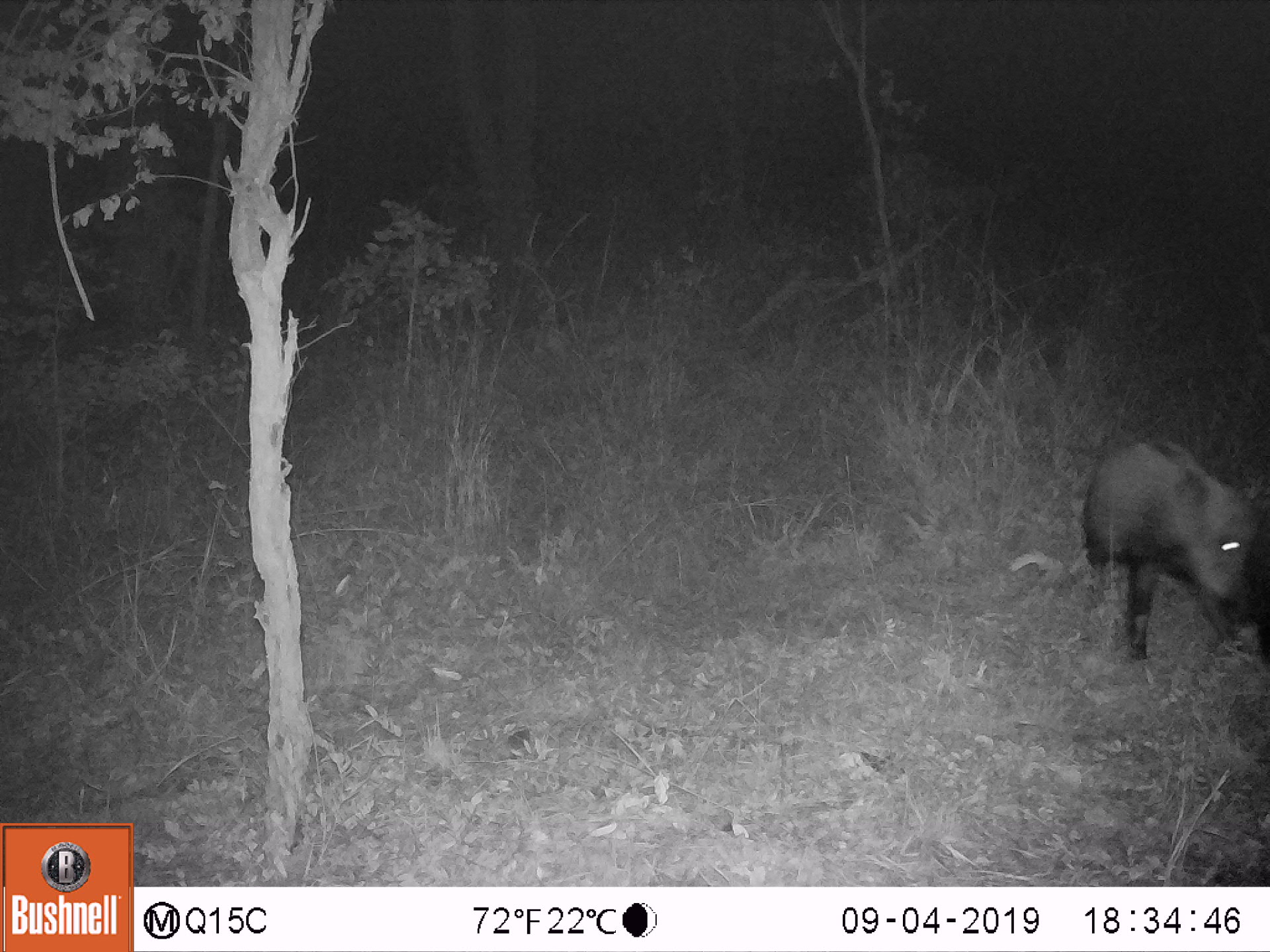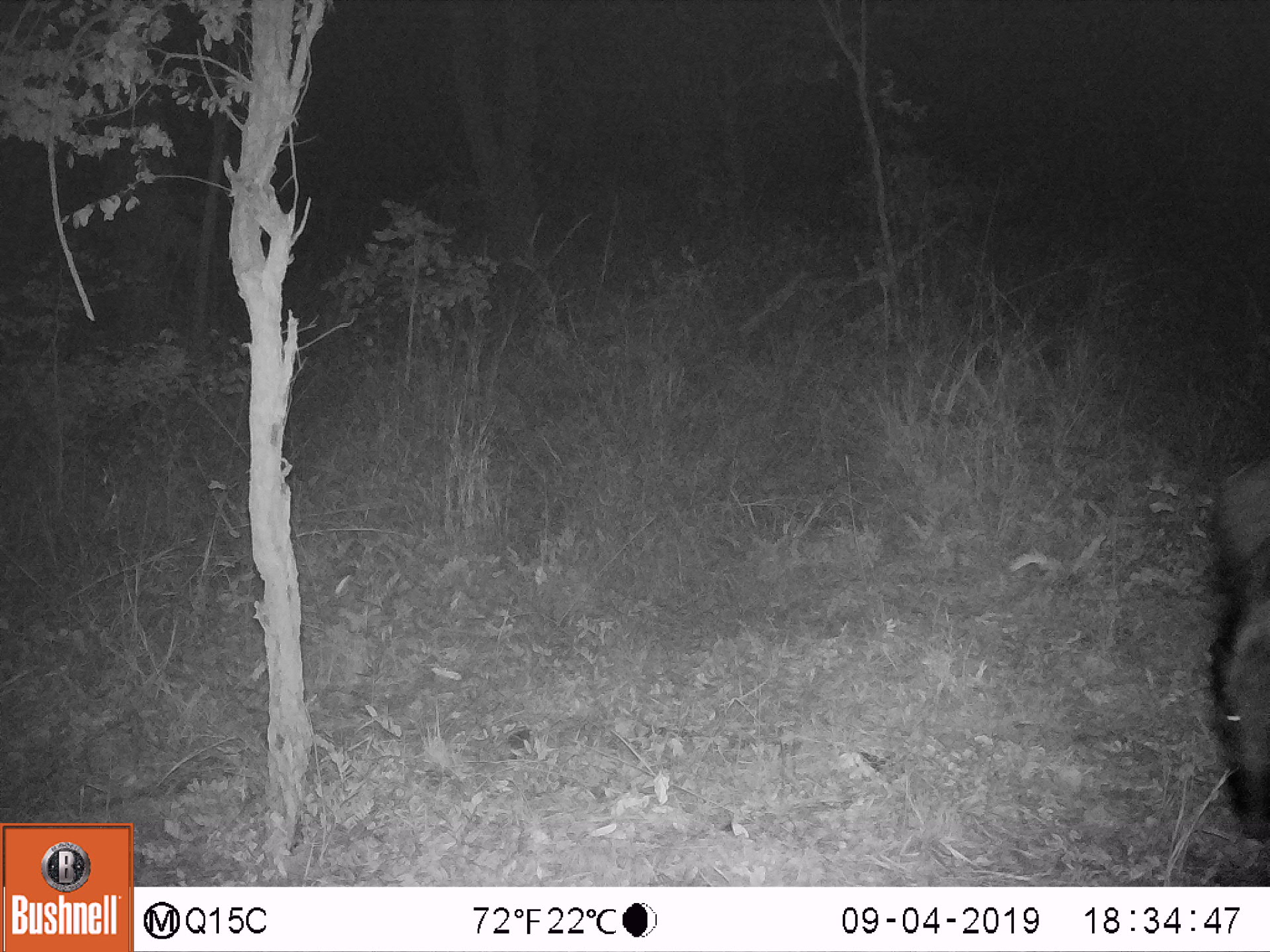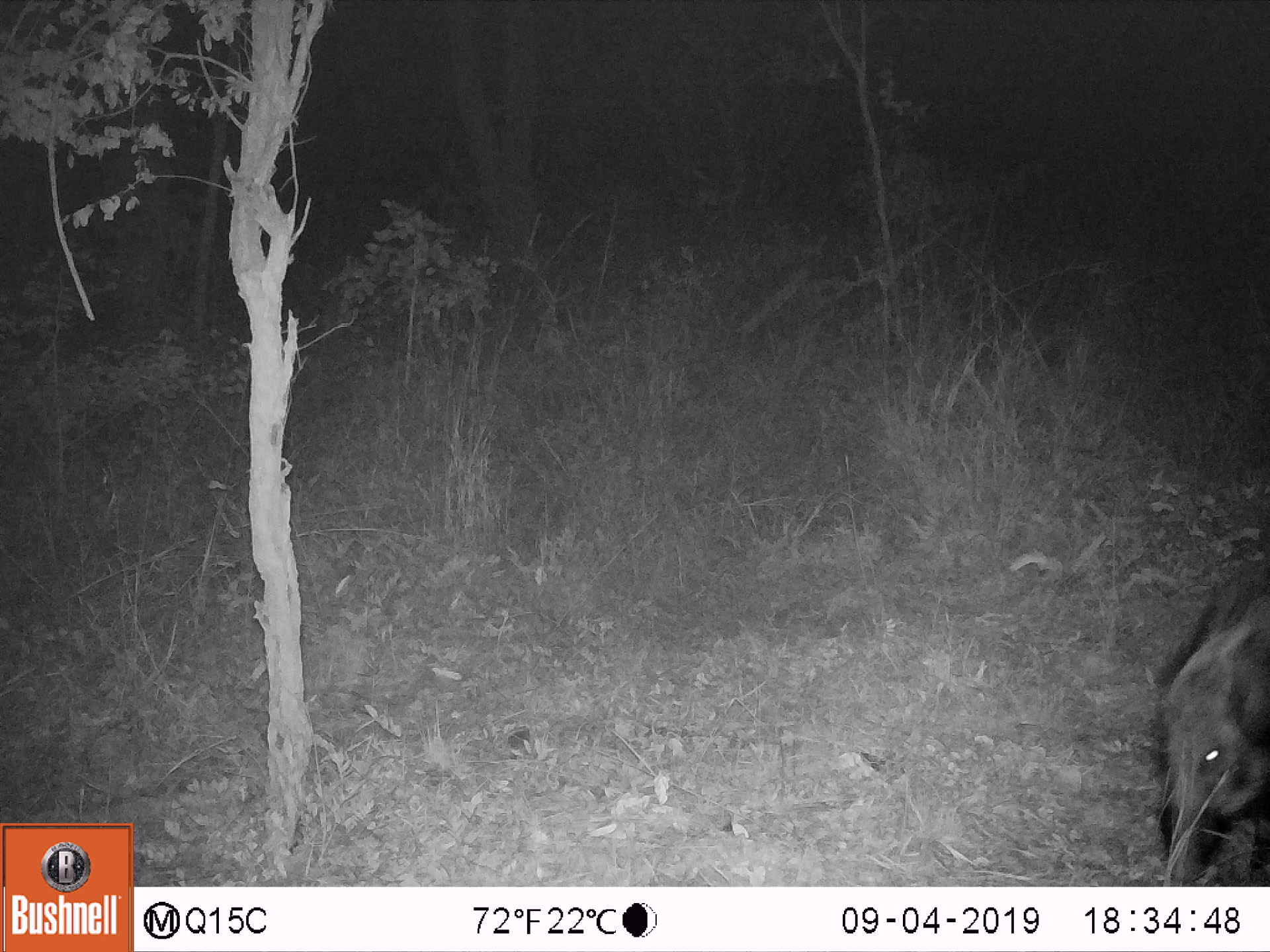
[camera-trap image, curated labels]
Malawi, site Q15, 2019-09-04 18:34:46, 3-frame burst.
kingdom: Animalia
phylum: Chordata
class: Mammalia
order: Artiodactyla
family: Suidae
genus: Potamochoerus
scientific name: Potamochoerus larvatus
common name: bushpig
Bushpig (Potamochoerus larvatus), count 1.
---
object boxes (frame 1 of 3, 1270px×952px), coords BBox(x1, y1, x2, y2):
bushpig: BBox(1083, 434, 1262, 664)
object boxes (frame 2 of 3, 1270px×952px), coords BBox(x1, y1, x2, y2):
bushpig: BBox(1203, 455, 1264, 826)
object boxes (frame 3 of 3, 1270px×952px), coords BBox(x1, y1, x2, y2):
bushpig: BBox(1147, 564, 1269, 878)